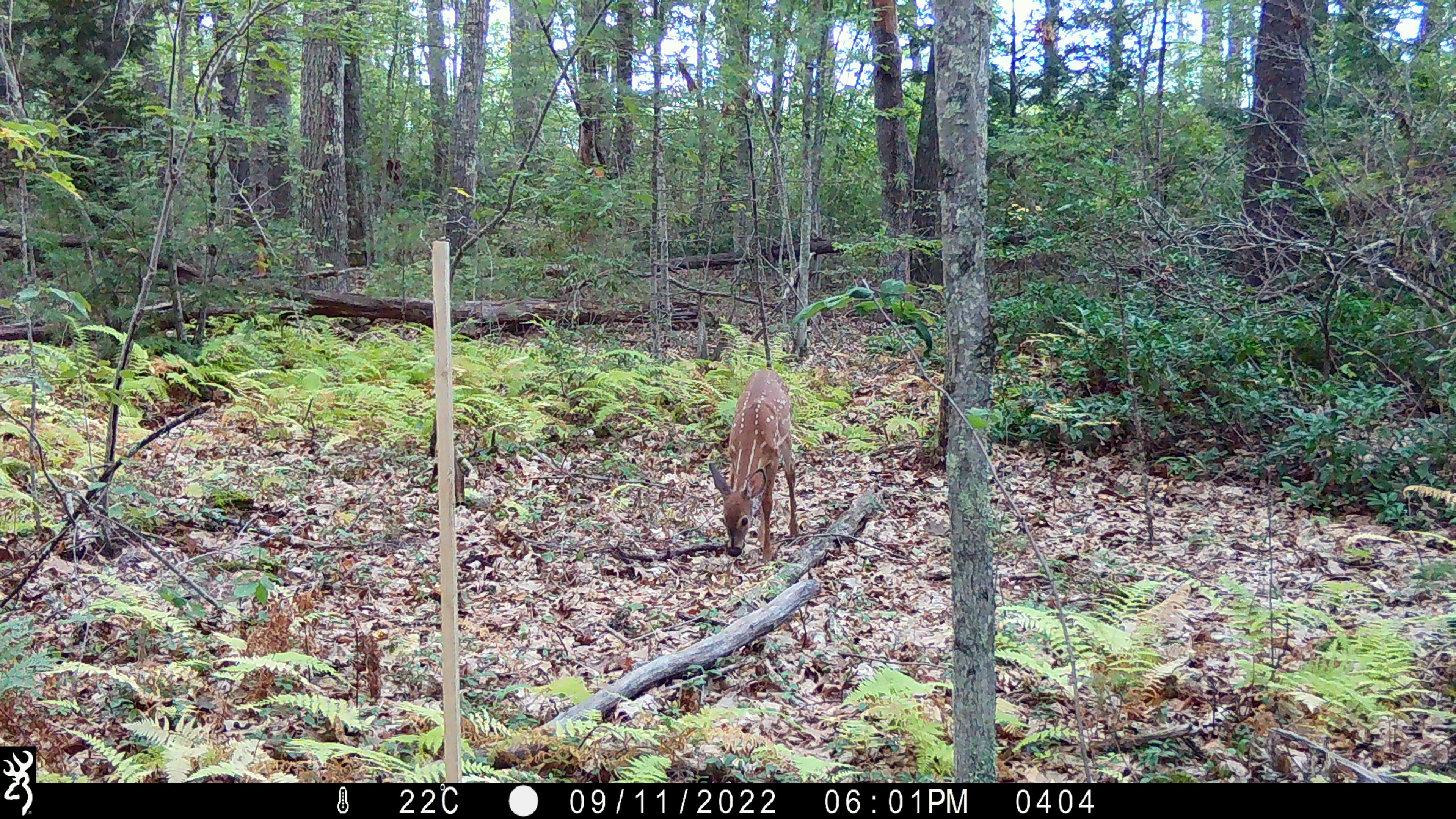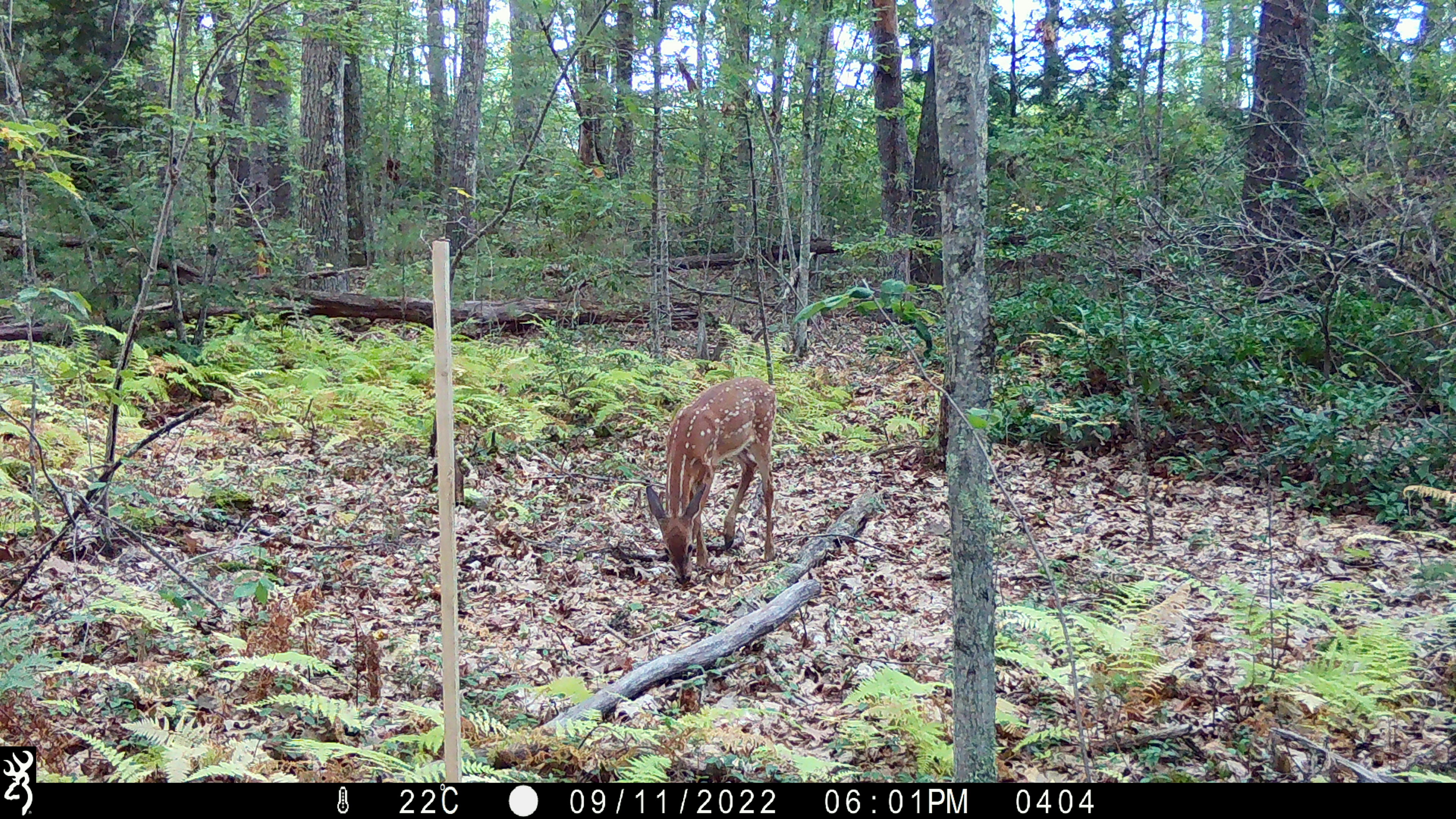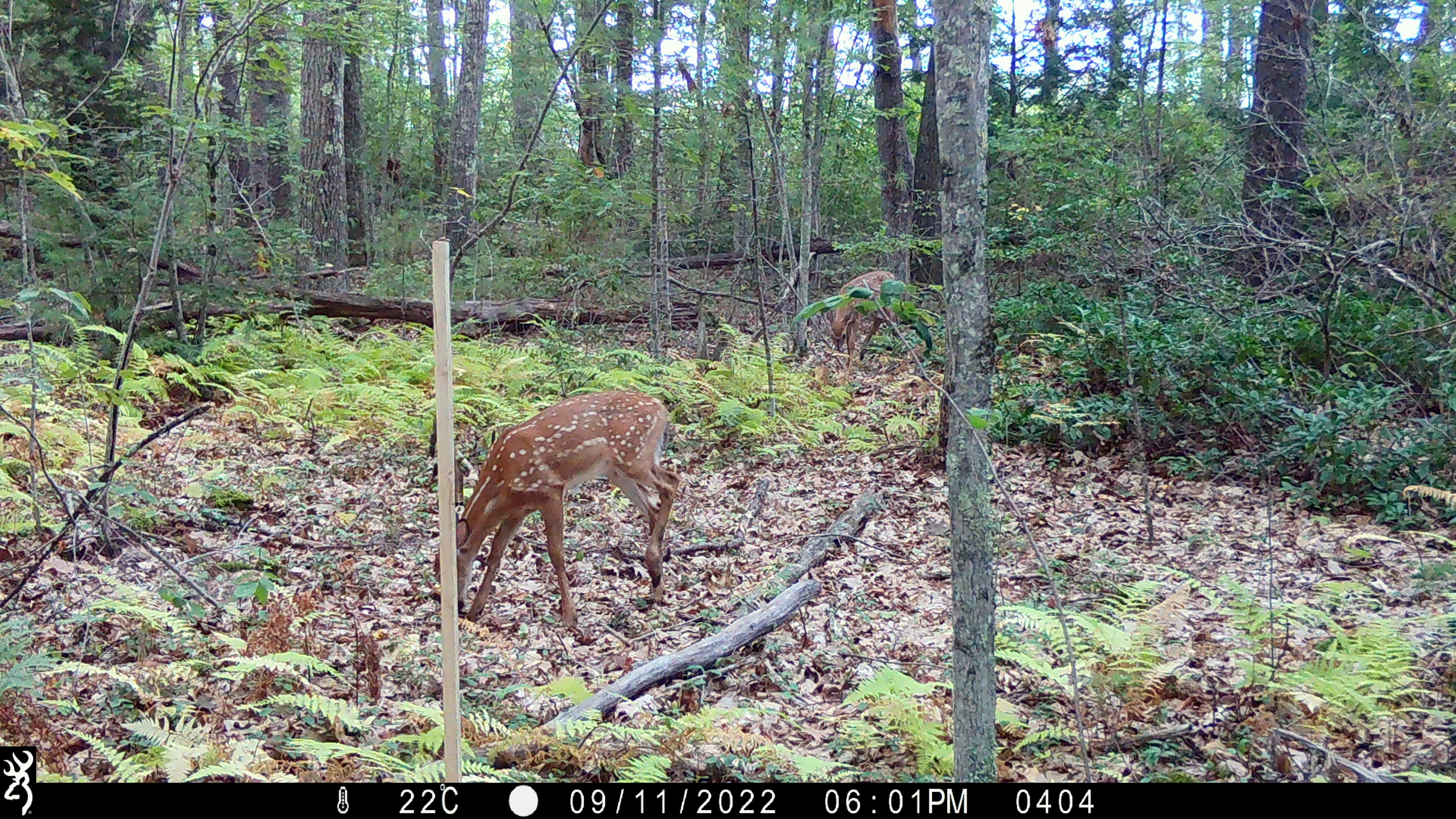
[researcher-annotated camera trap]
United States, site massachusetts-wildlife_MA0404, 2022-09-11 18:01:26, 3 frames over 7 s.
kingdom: Animalia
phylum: Chordata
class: Mammalia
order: Artiodactyla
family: Cervidae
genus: Odocoileus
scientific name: Odocoileus virginianus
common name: white-tailed deer